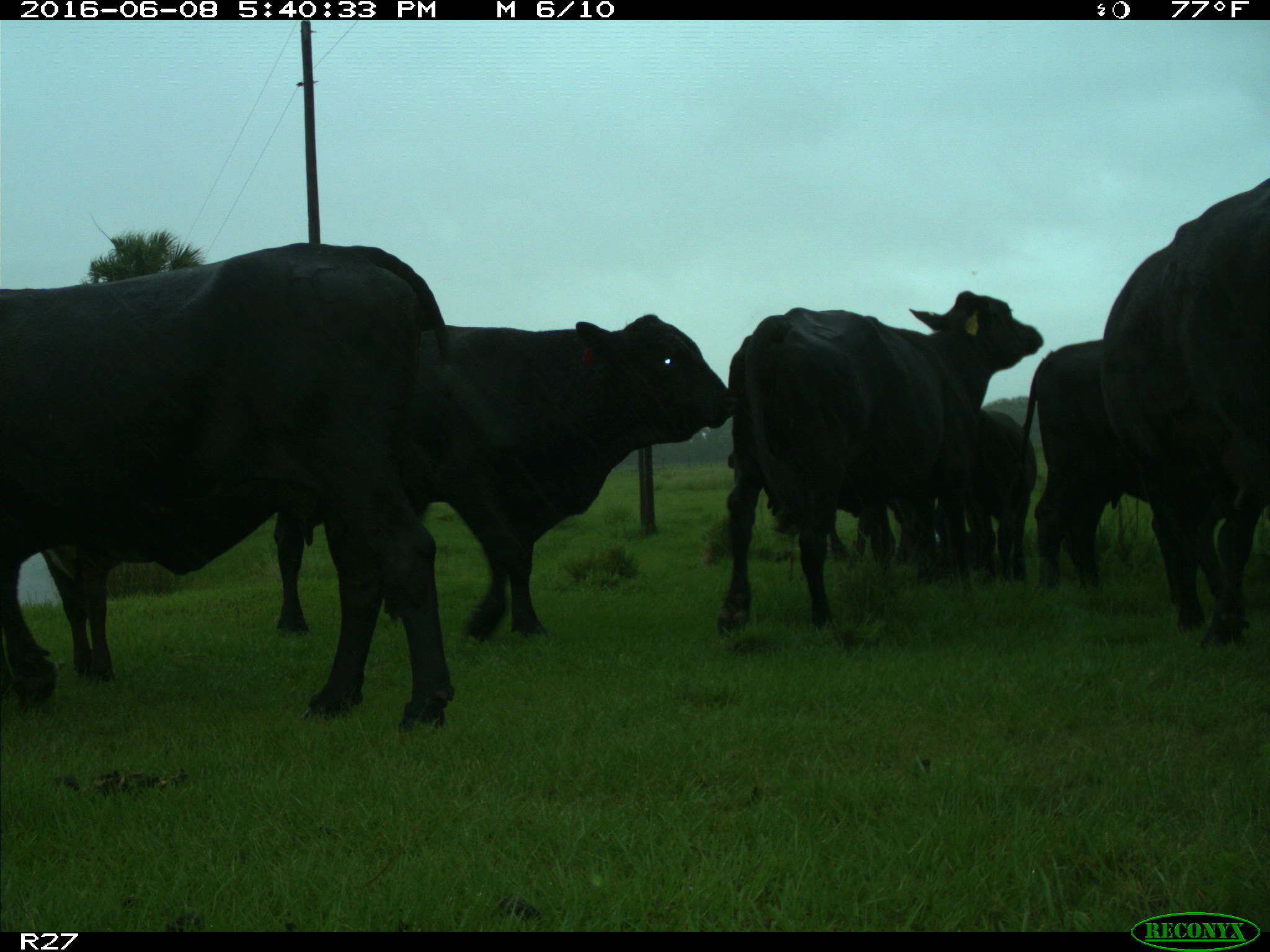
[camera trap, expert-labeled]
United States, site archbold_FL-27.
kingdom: Animalia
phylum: Chordata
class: Mammalia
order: Artiodactyla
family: Bovidae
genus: Bos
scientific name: Bos taurus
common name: domestic cow